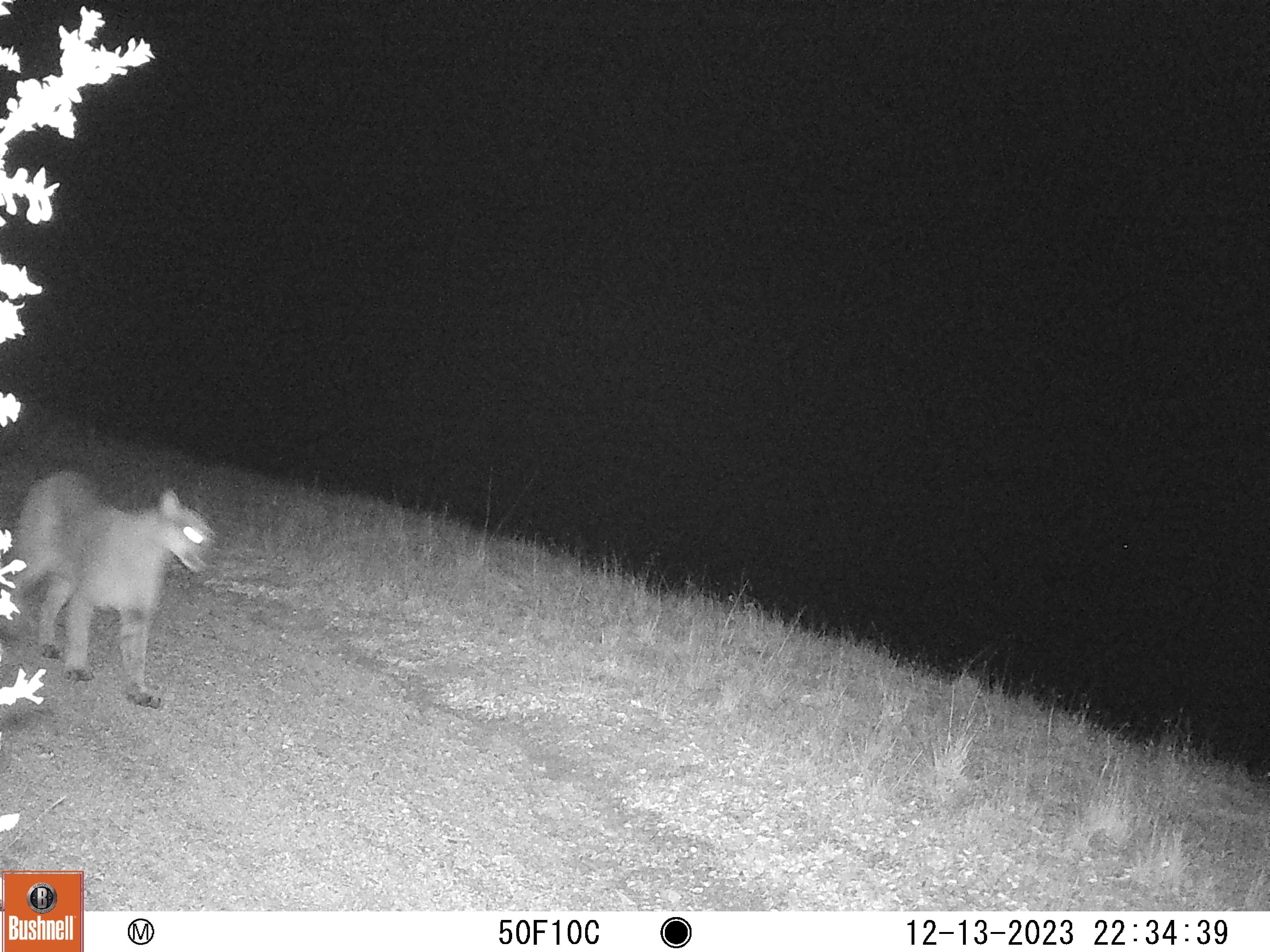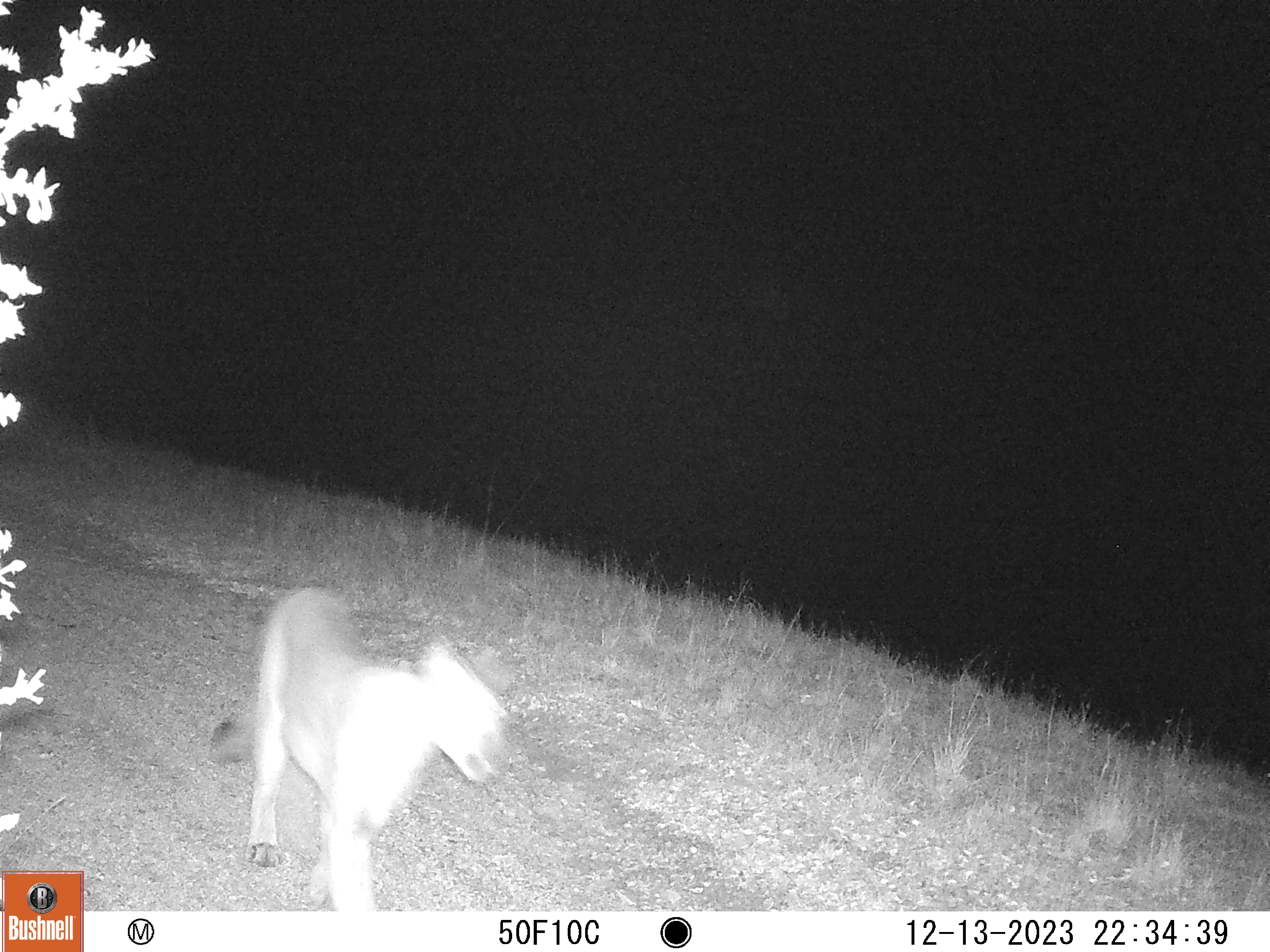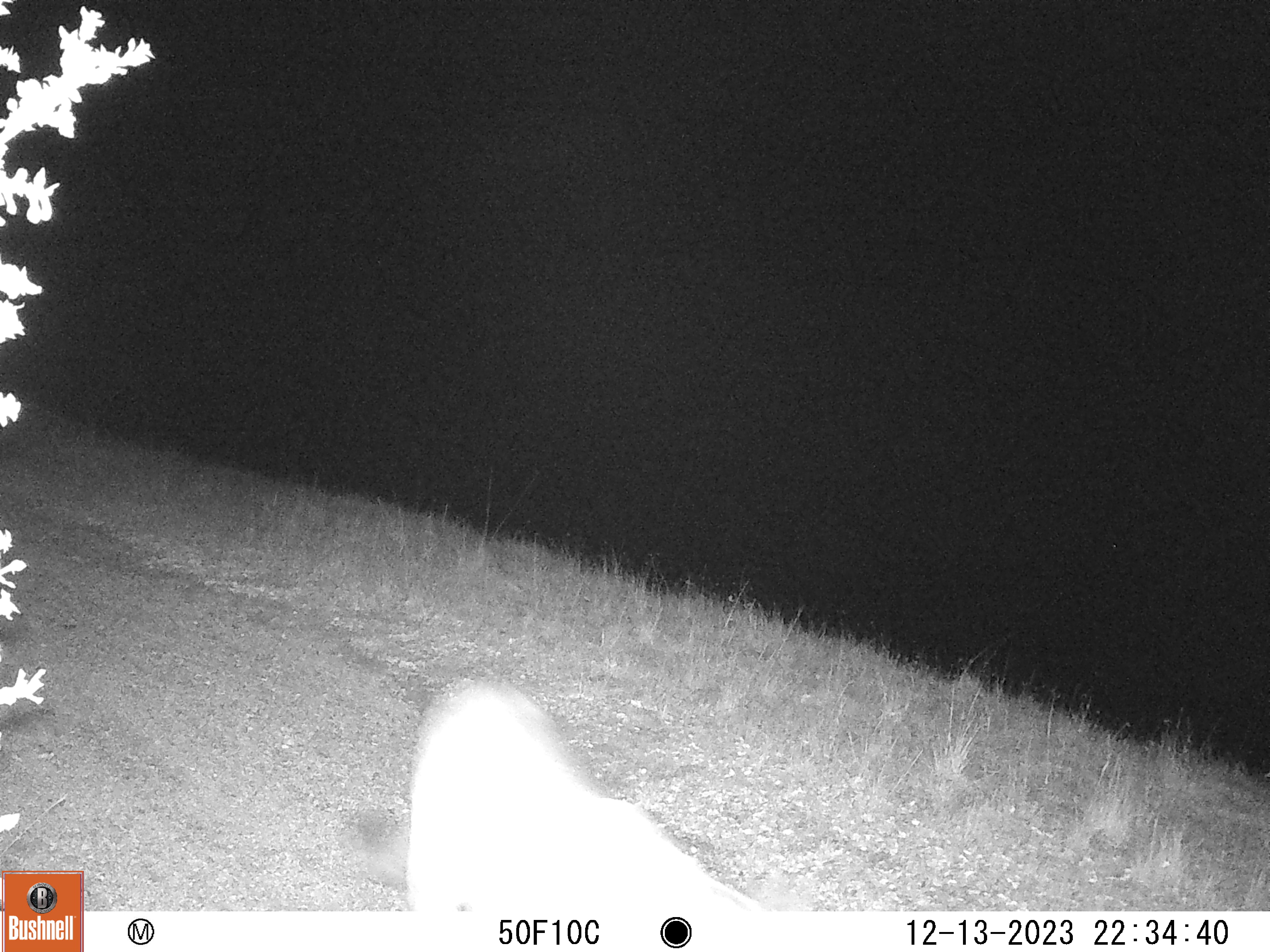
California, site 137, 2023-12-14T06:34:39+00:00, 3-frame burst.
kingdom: Animalia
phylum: Chordata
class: Mammalia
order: Carnivora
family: Felidae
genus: Puma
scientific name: Puma concolor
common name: puma